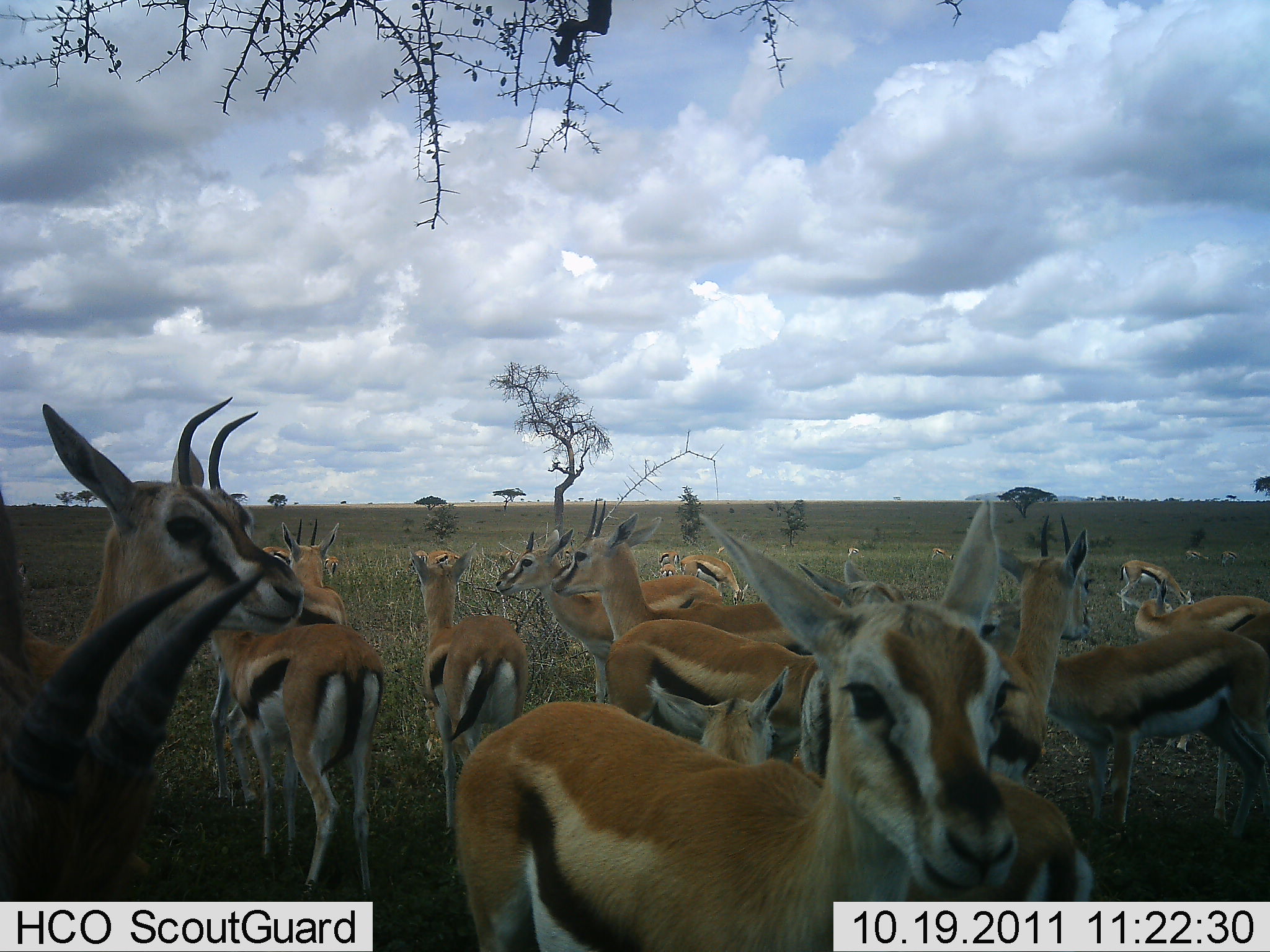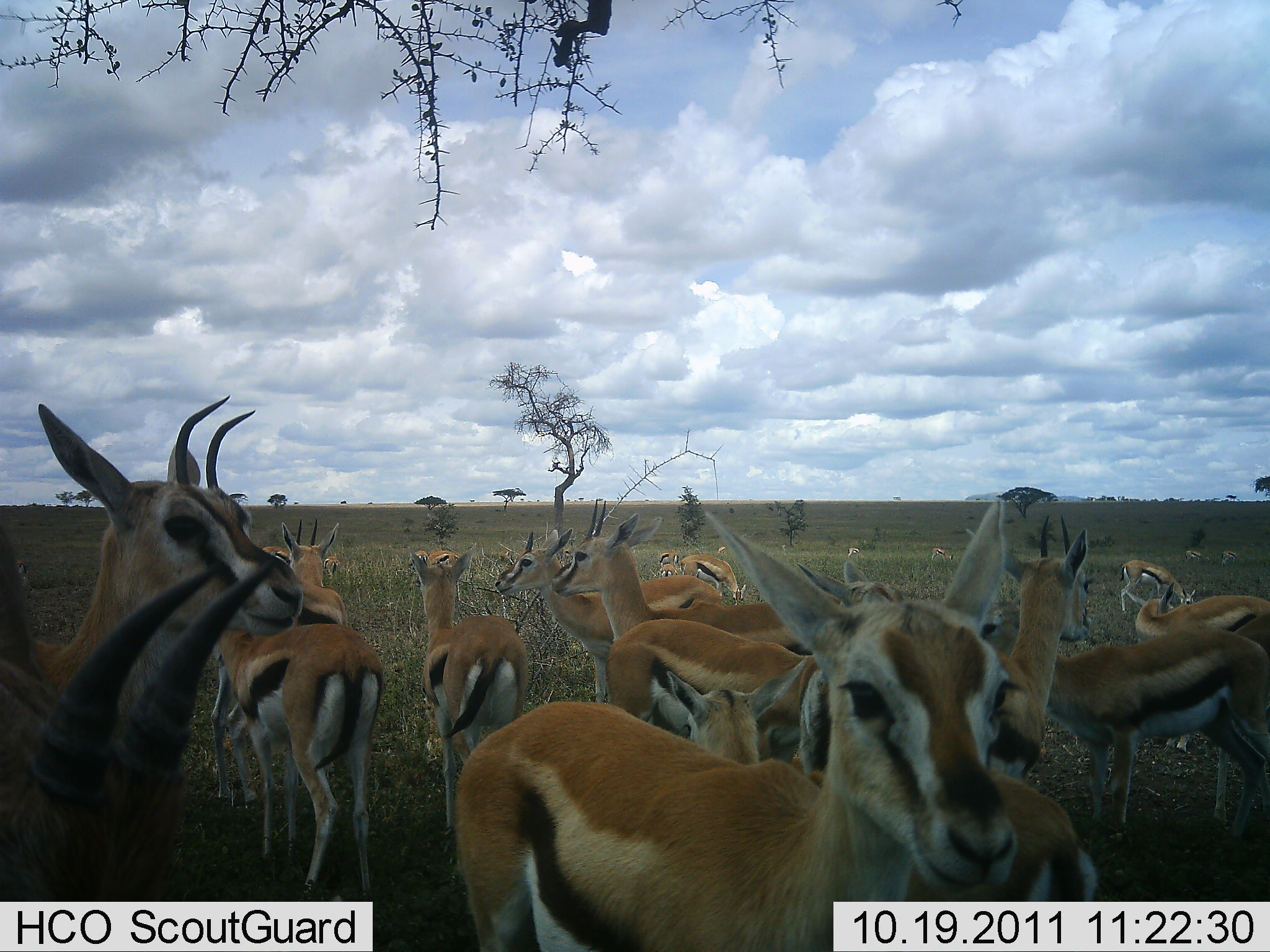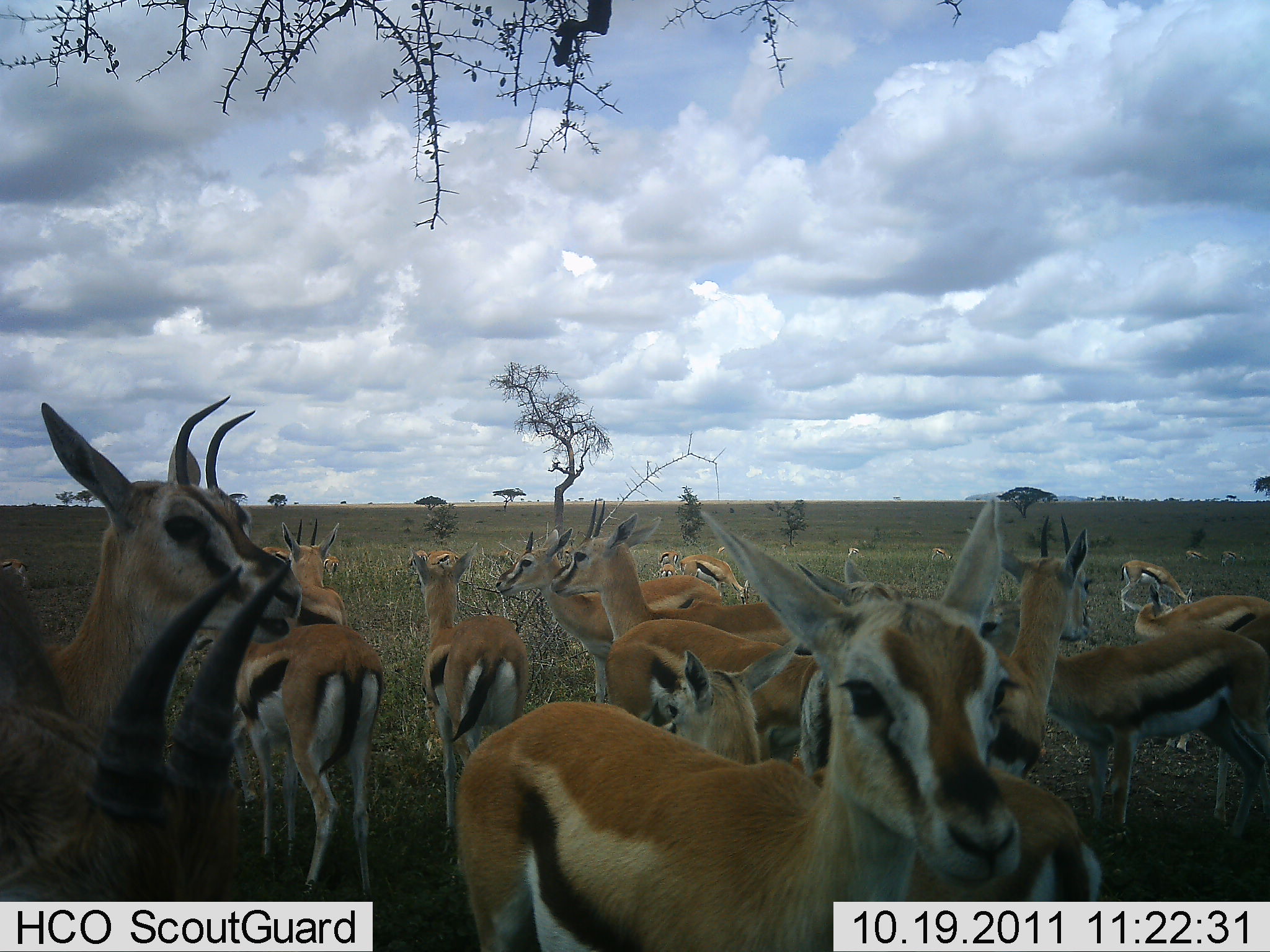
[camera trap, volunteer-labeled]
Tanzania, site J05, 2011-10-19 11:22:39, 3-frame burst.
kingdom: Animalia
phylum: Chordata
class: Mammalia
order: Artiodactyla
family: Bovidae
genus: Eudorcas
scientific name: Eudorcas thomsonii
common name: thomson's gazelle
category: gazellethomsons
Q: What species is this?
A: Gazellethomsons (thomson's gazelle) (Eudorcas thomsonii).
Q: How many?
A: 11-50.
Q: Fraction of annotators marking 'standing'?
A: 92%.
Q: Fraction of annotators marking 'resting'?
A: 8%.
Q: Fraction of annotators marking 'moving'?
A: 17%.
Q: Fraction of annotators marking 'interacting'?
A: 8%.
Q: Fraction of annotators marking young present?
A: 8%.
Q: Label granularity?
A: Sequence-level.